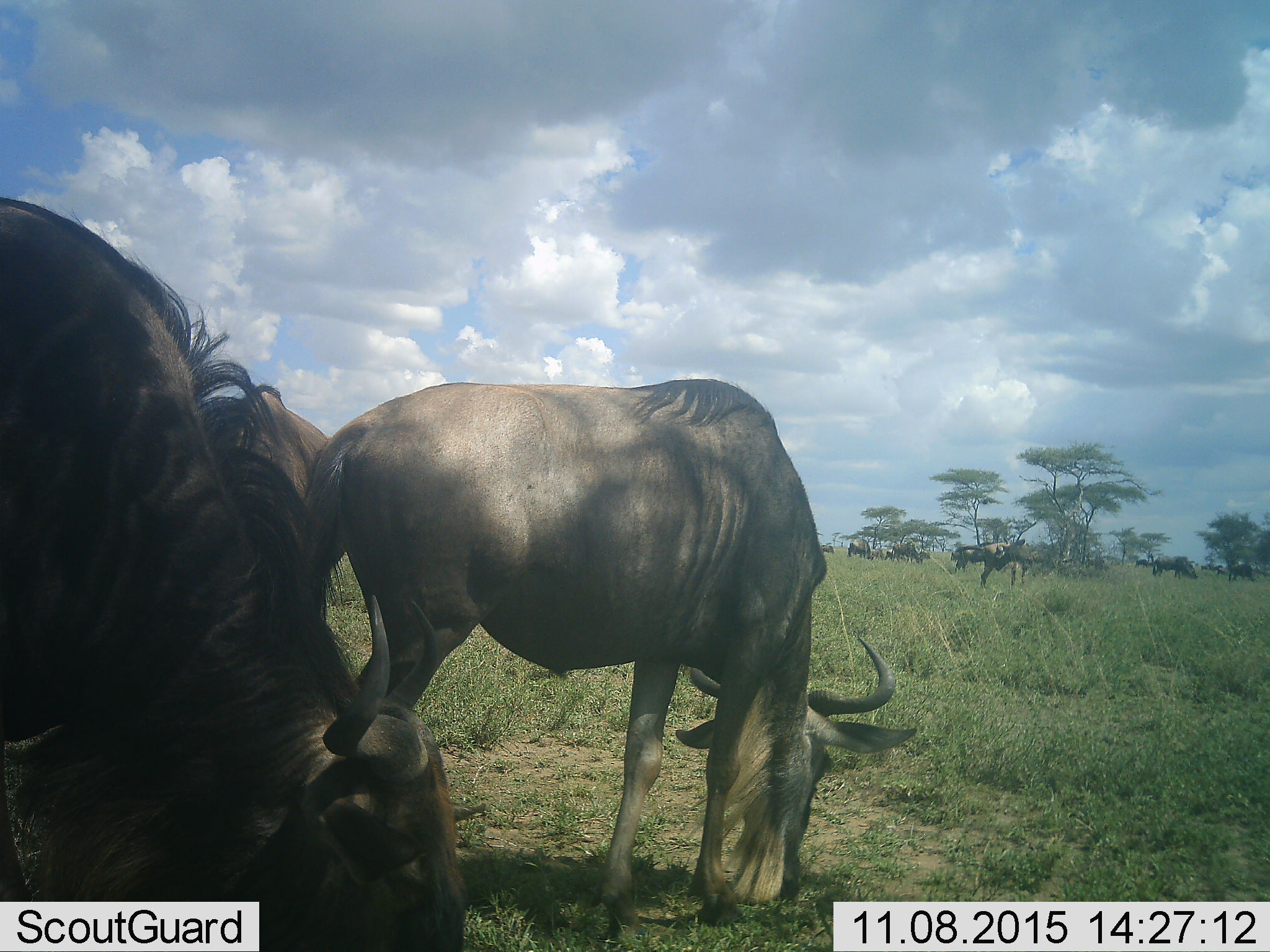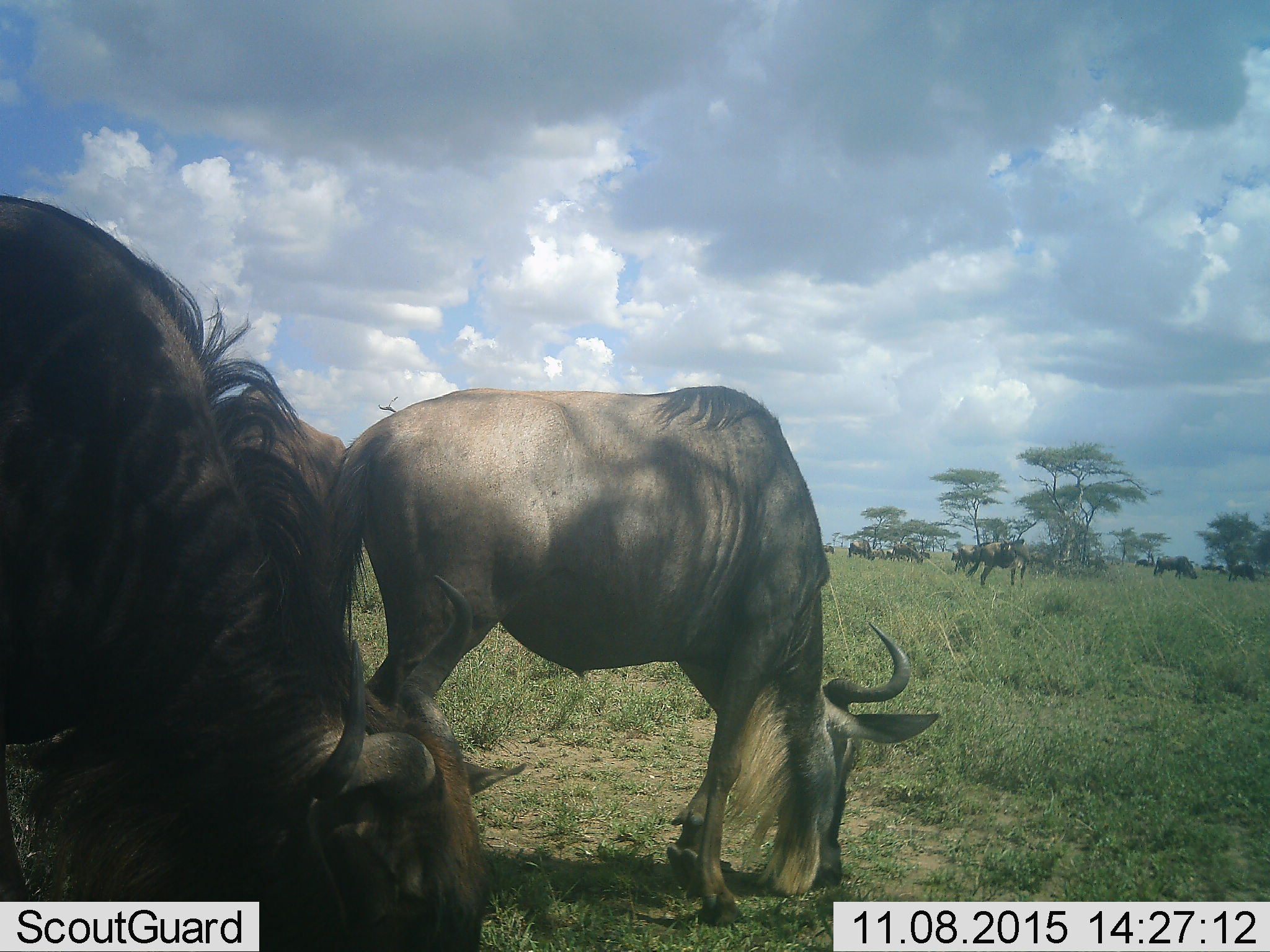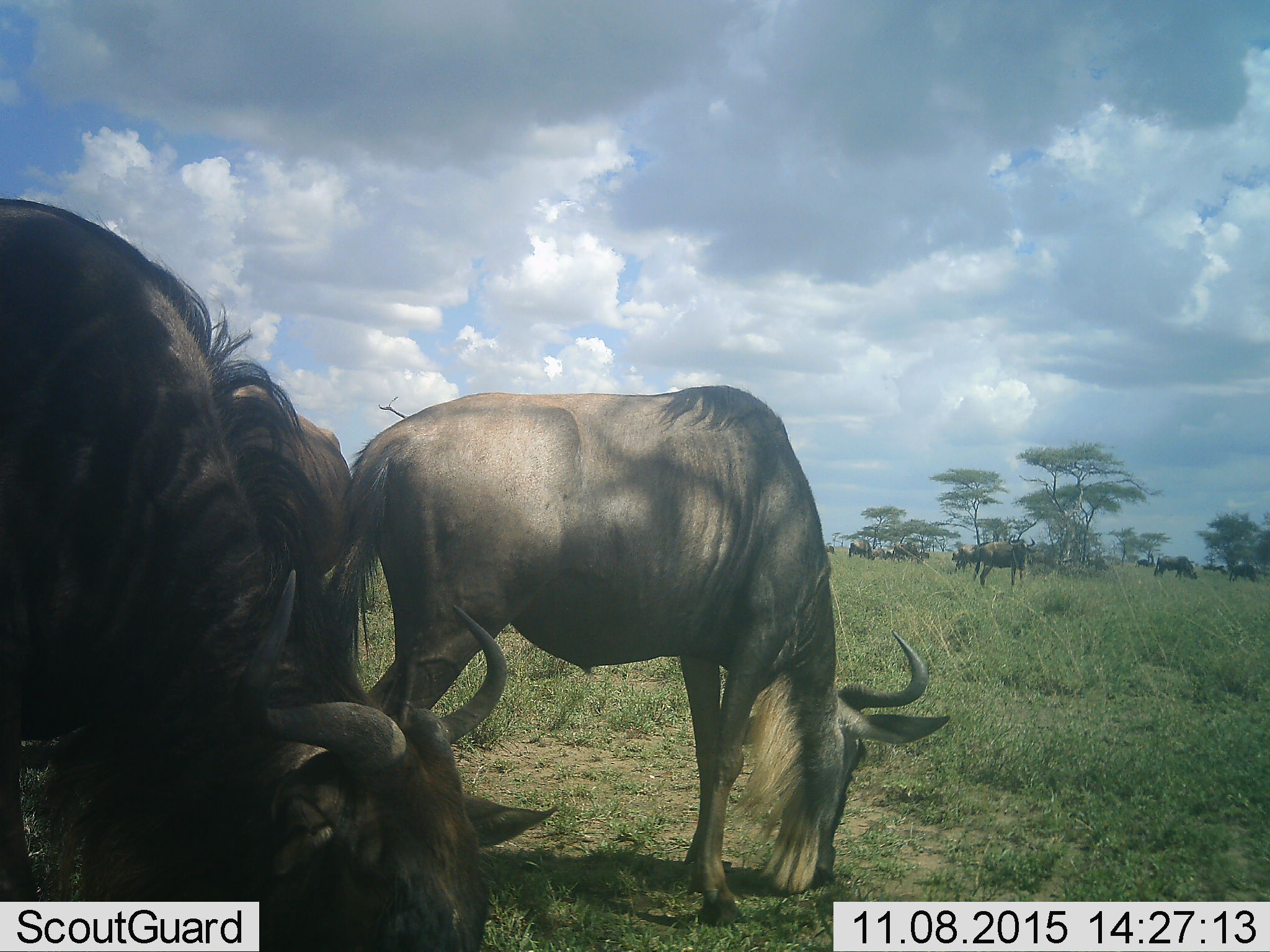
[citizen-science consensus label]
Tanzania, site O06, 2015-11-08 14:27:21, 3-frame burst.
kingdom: Animalia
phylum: Chordata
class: Mammalia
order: Artiodactyla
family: Bovidae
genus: Connochaetes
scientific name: Connochaetes taurinus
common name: blue wildebeest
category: wildebeest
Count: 11-50.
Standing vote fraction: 44%.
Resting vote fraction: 0%.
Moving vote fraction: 0%.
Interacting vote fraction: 0%.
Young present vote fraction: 0%.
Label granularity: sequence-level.